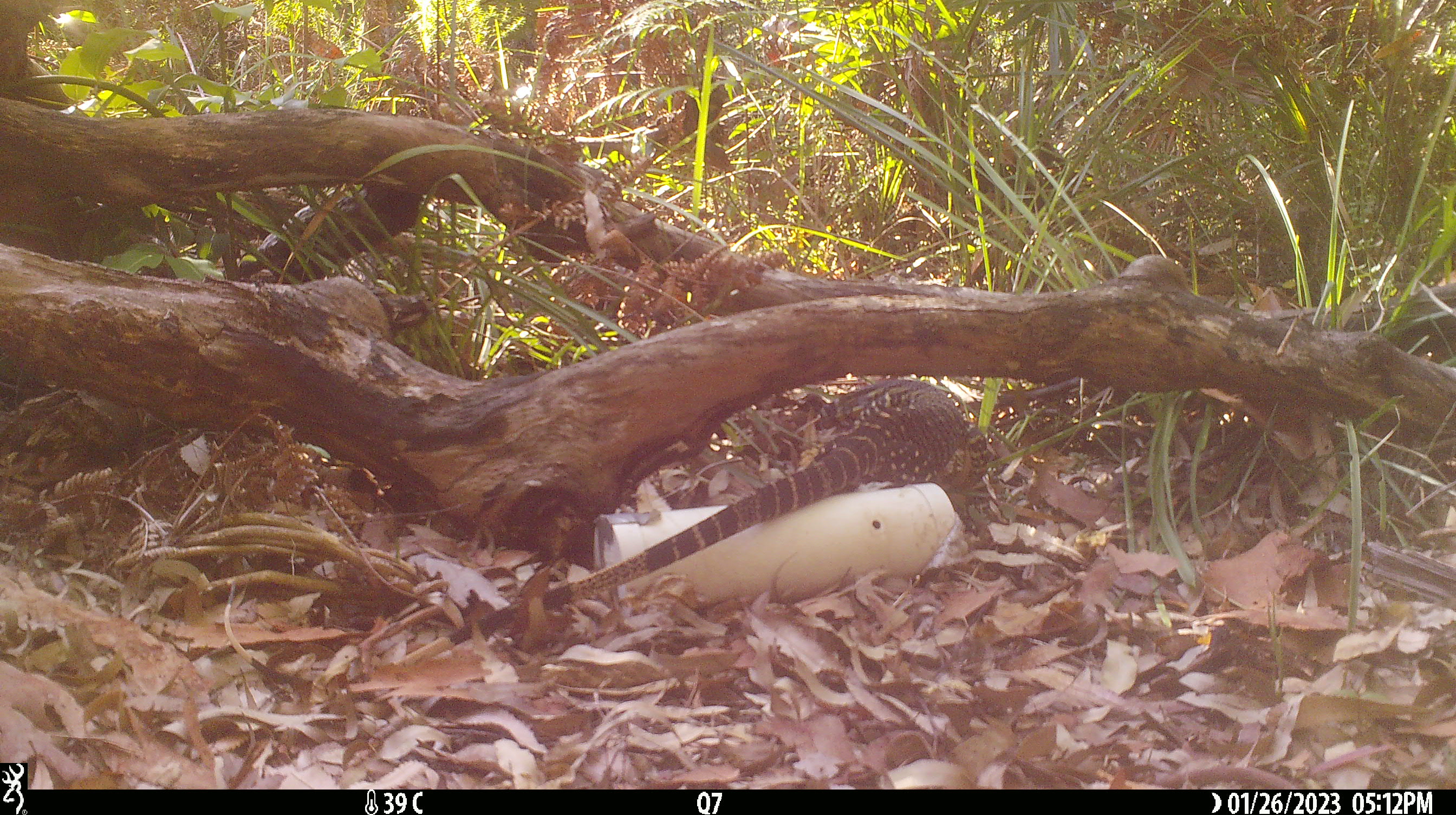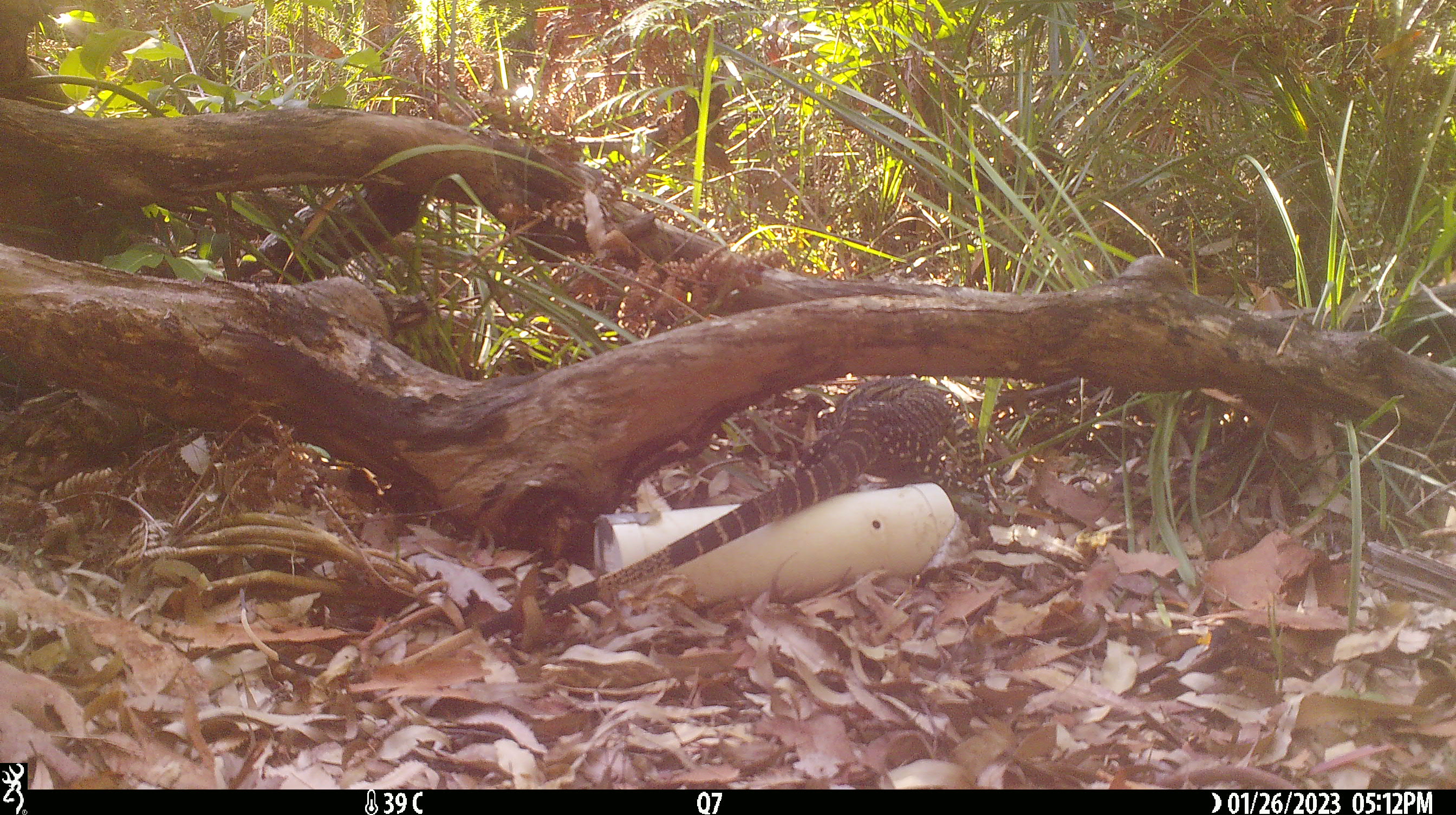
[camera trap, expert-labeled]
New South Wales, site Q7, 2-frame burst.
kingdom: Animalia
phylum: Chordata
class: Reptilia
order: Squamata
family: Varanidae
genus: Varanus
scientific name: Varanus varius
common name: lace monitor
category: goanna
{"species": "goanna (lace monitor) (Varanus varius)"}